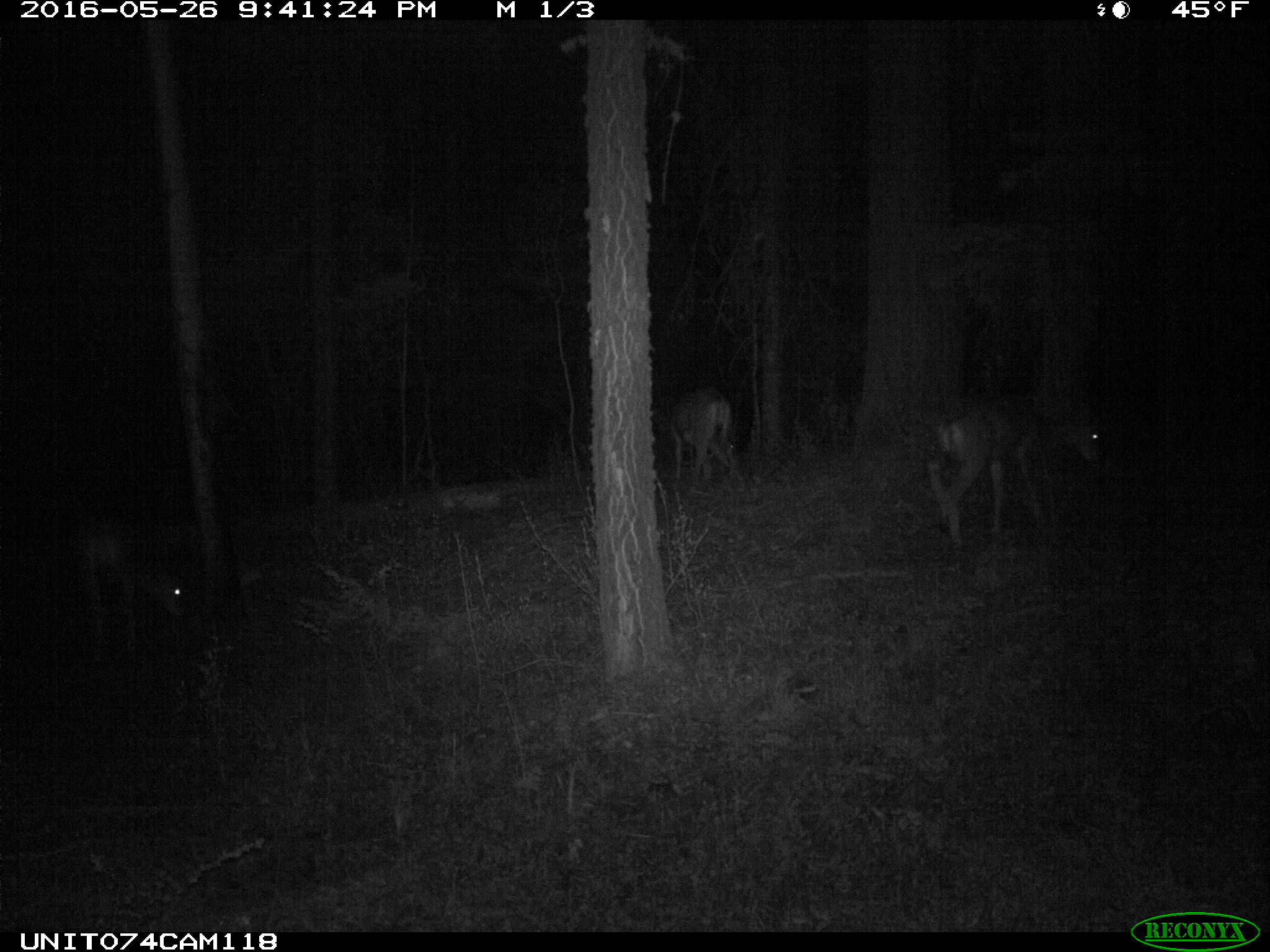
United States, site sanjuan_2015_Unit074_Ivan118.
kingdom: Animalia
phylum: Chordata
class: Mammalia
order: Artiodactyla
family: Cervidae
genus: Odocoileus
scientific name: Odocoileus hemionus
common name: mule deer